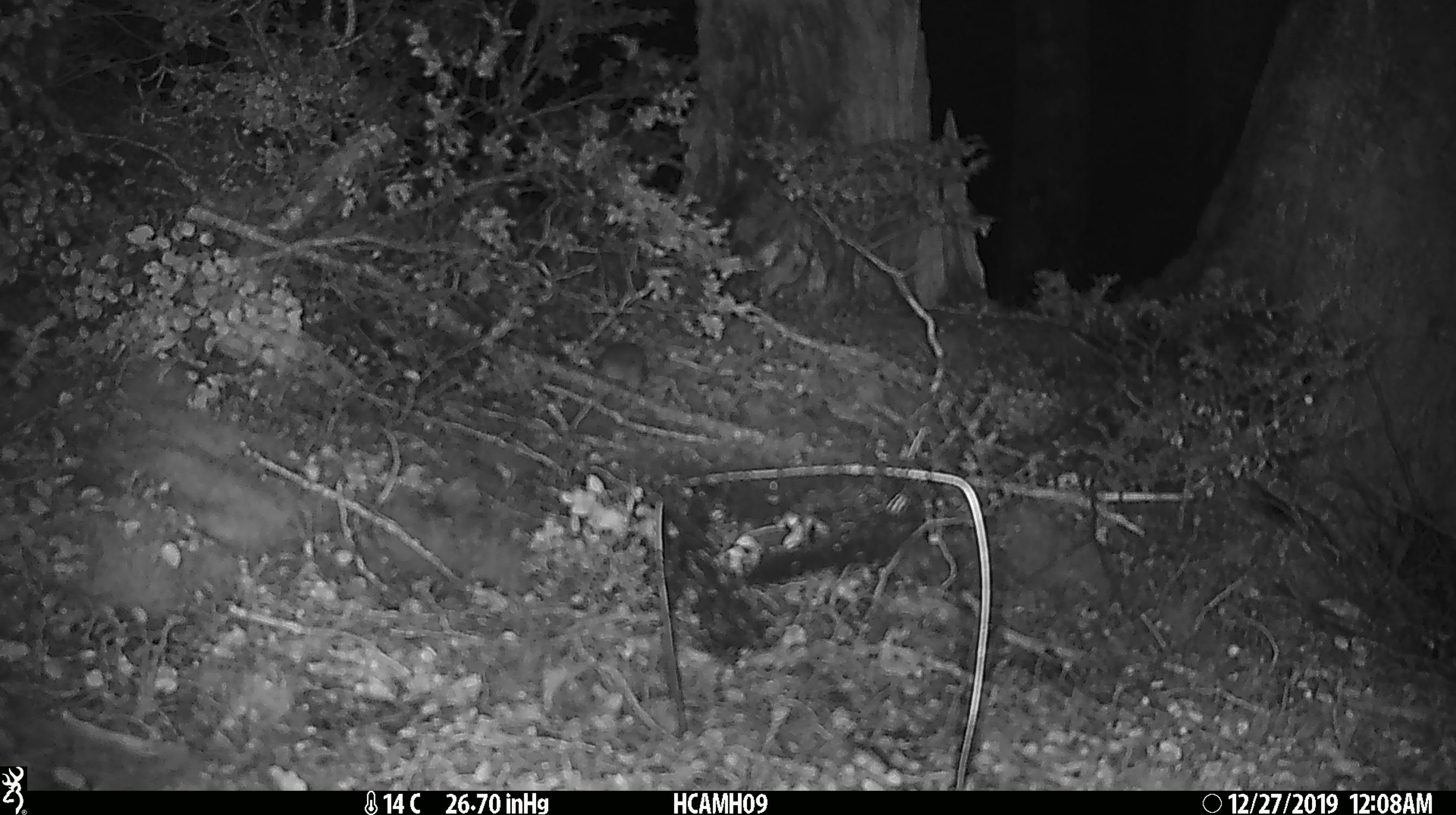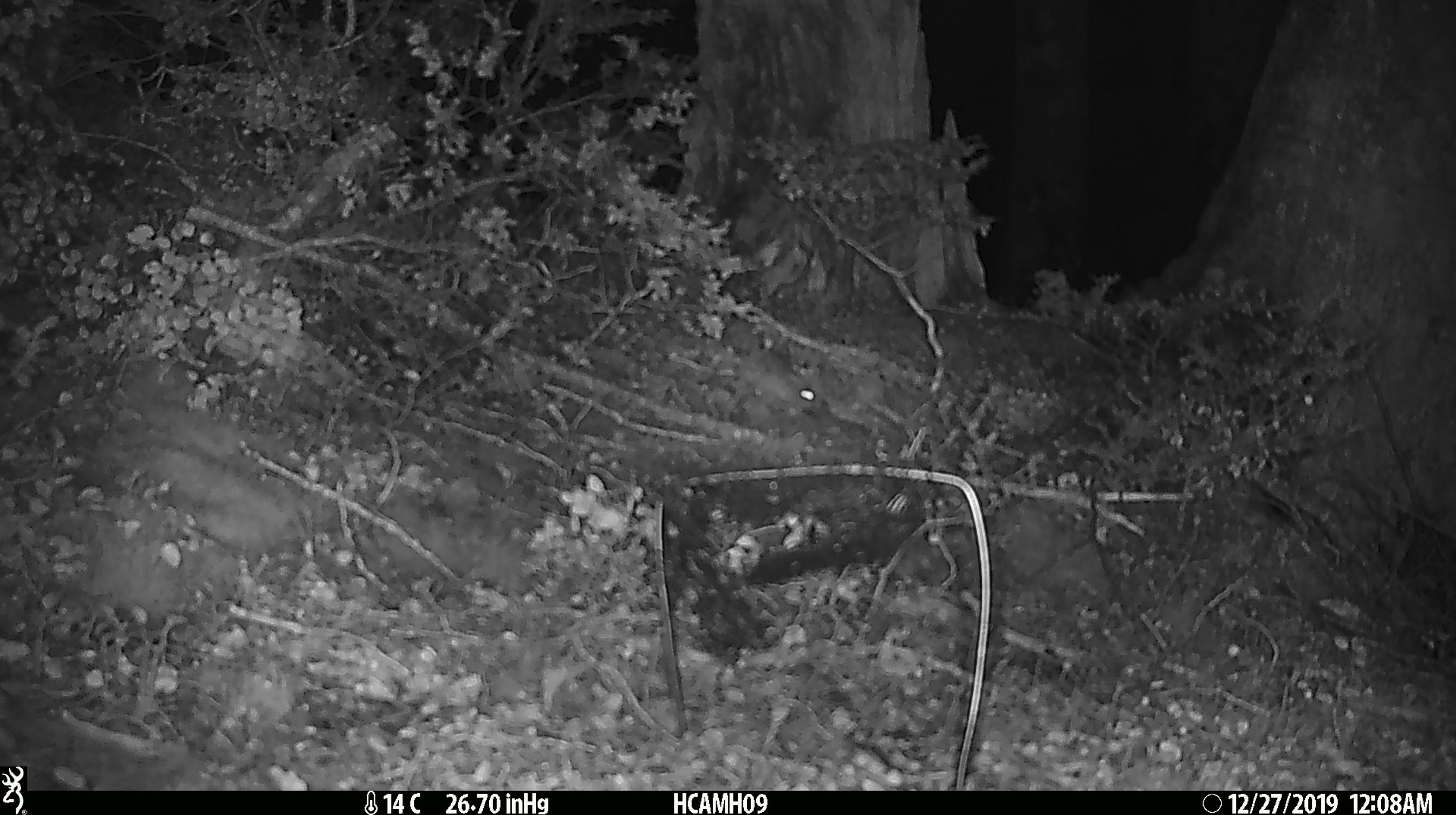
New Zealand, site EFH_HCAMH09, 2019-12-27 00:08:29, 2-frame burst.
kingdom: Animalia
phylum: Chordata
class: Mammalia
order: Rodentia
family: Muridae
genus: Mus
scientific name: Mus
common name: mouse